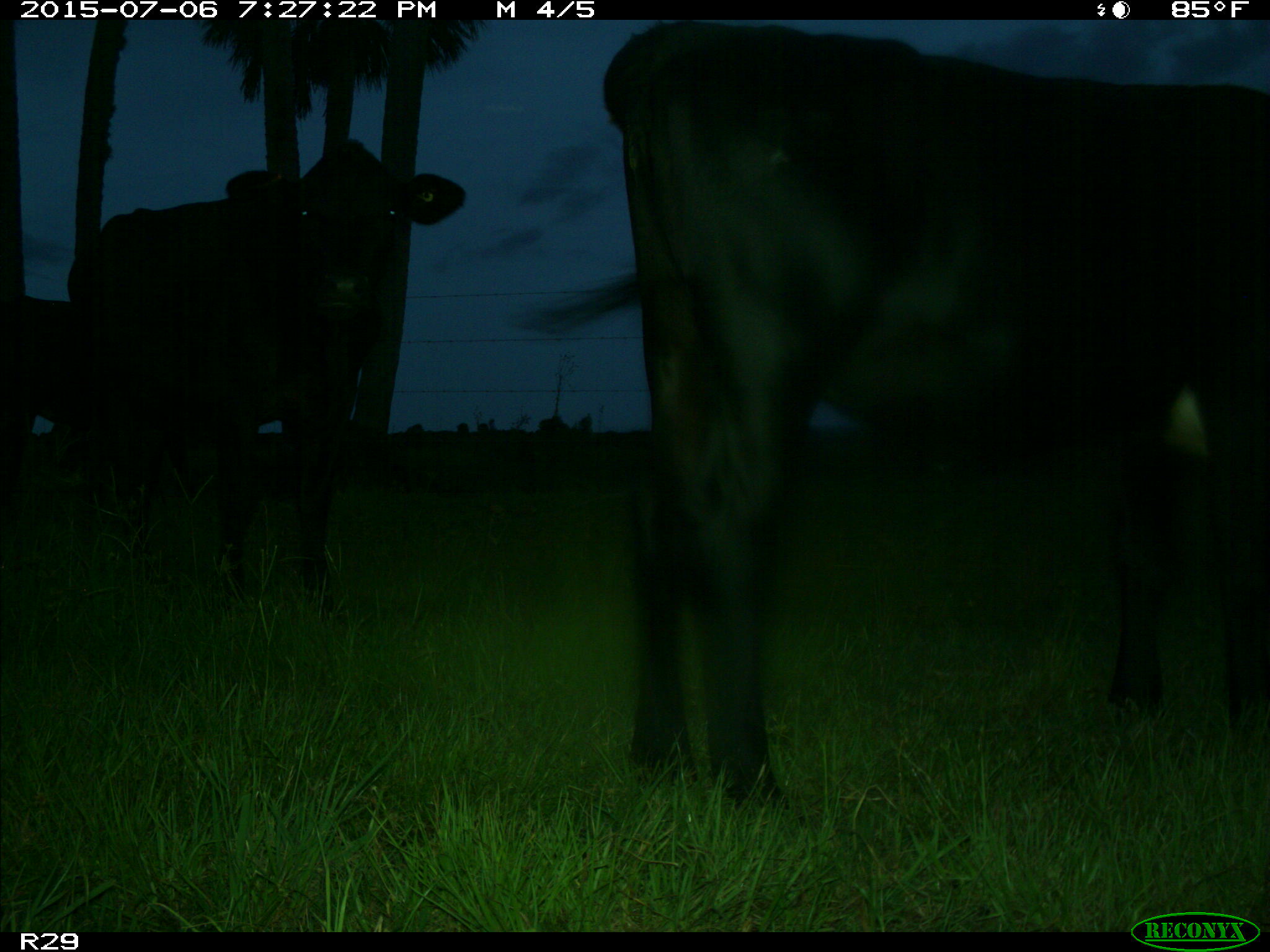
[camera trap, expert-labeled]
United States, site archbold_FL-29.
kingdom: Animalia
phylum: Chordata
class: Mammalia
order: Artiodactyla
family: Bovidae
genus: Bos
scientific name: Bos taurus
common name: domestic cow